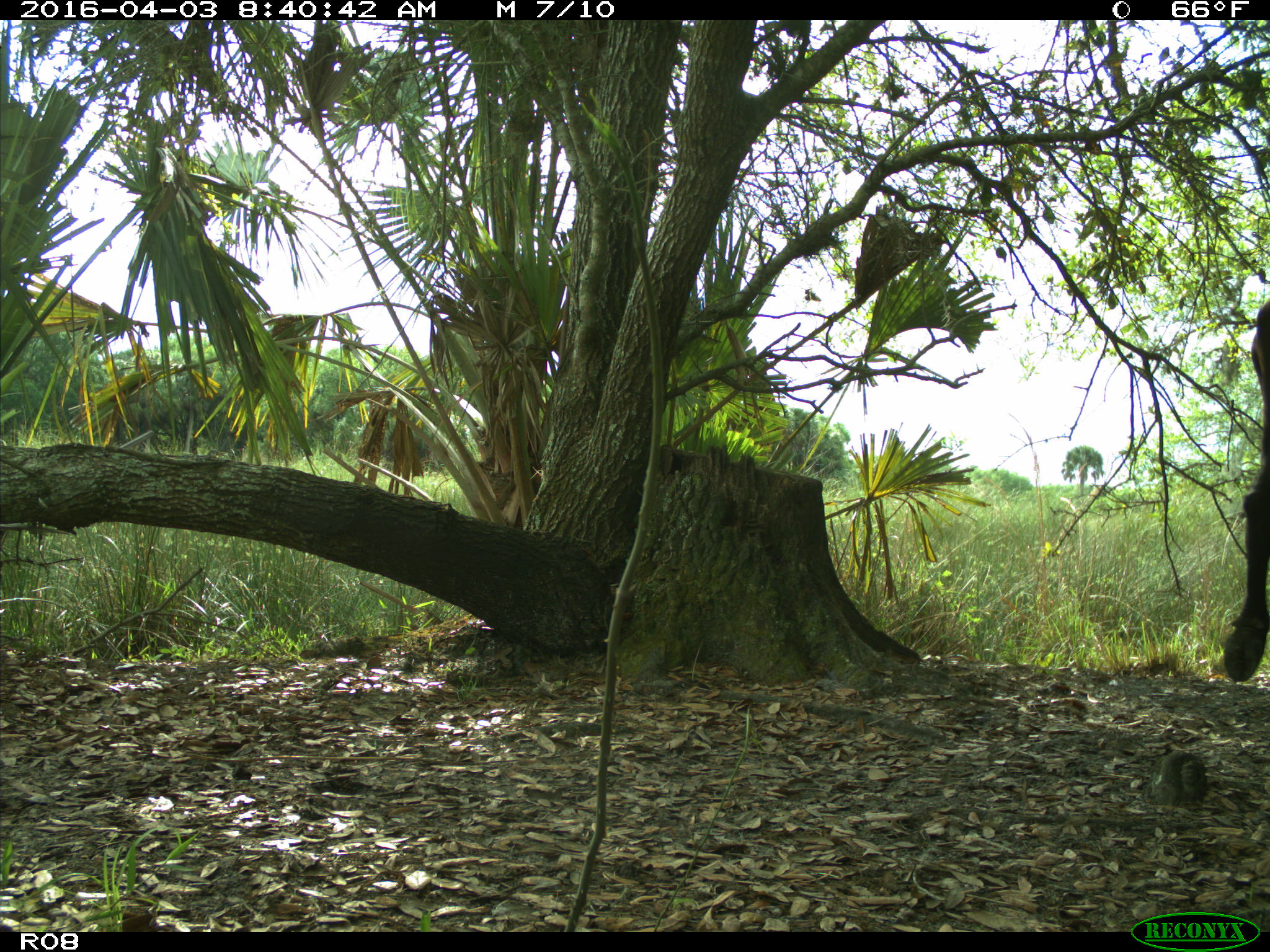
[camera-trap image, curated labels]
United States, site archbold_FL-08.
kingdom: Animalia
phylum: Chordata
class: Mammalia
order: Artiodactyla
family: Bovidae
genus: Bos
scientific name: Bos taurus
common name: domestic cow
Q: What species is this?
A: Bos taurus (domestic cow).